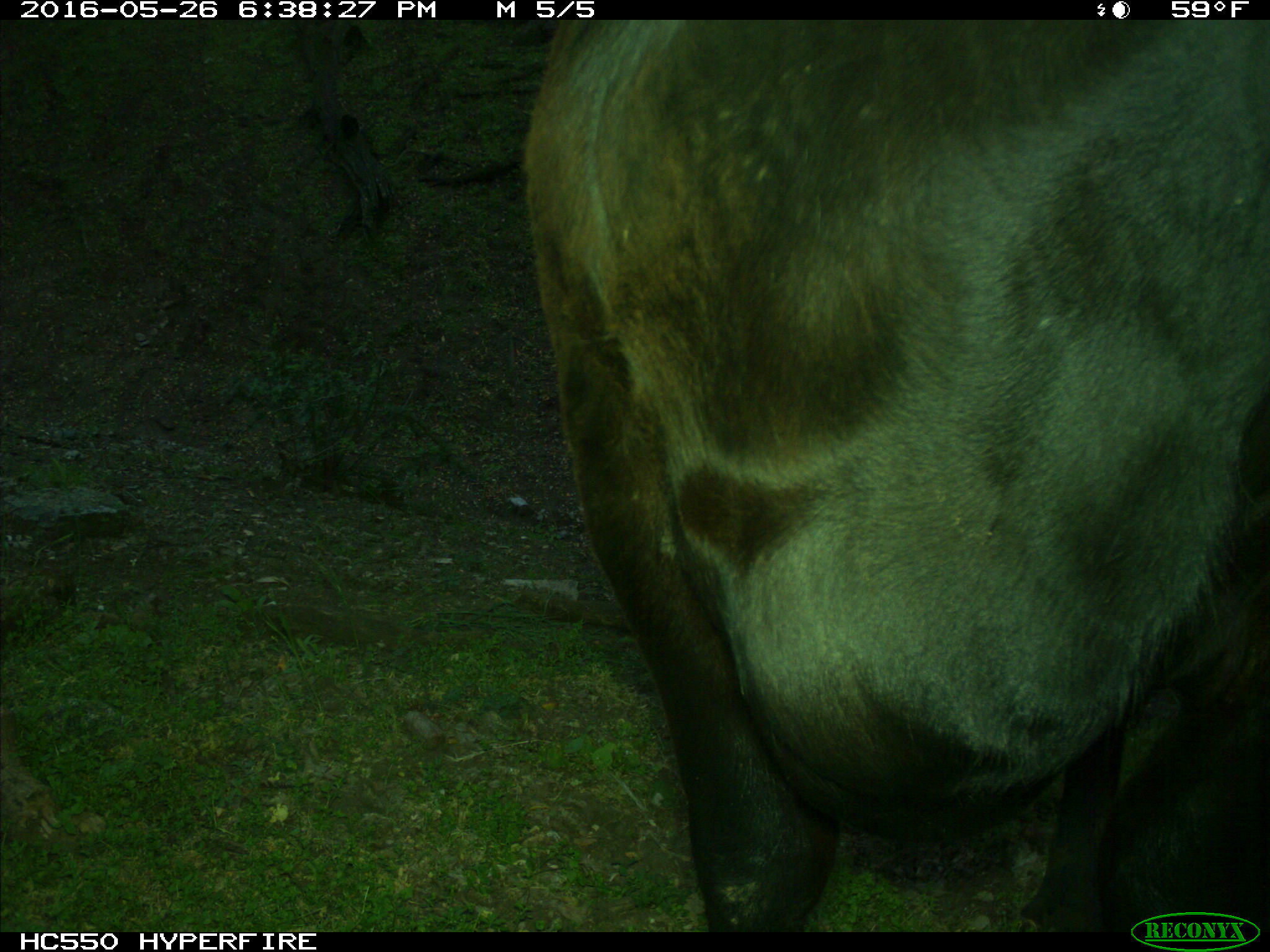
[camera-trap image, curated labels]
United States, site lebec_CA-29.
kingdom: Animalia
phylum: Chordata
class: Mammalia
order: Artiodactyla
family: Bovidae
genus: Bos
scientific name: Bos taurus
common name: domestic cow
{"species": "Bos taurus (domestic cow)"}